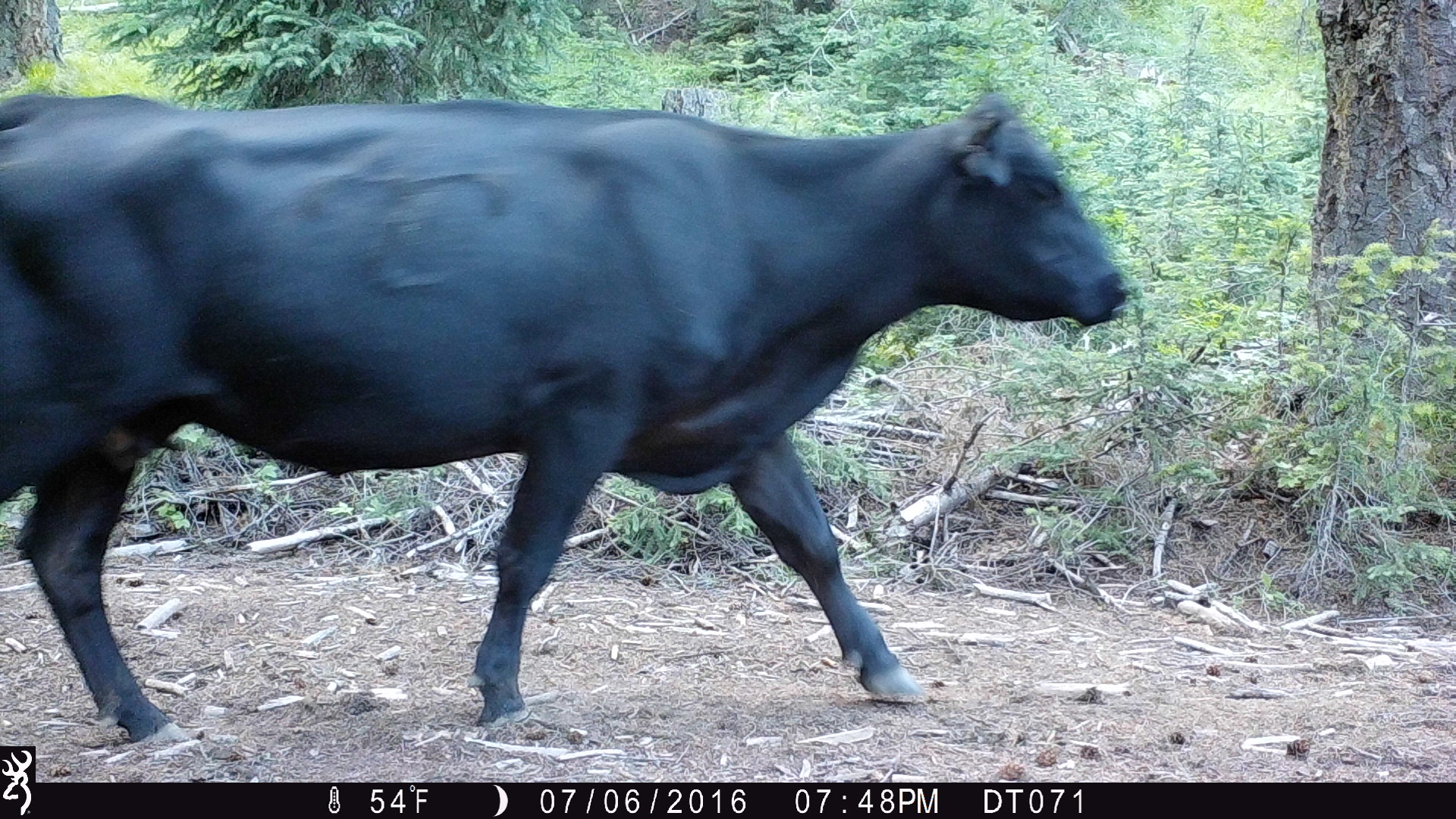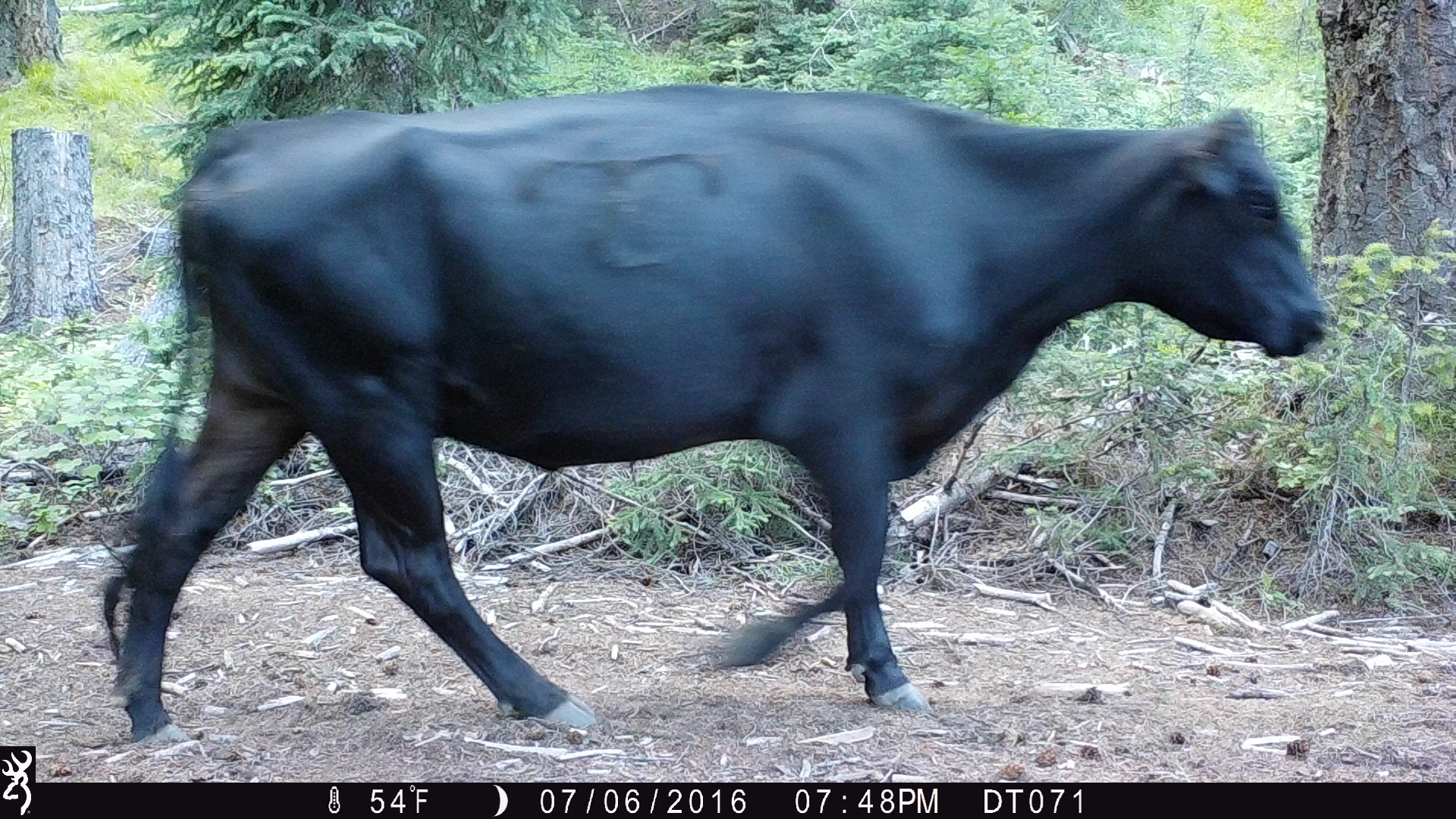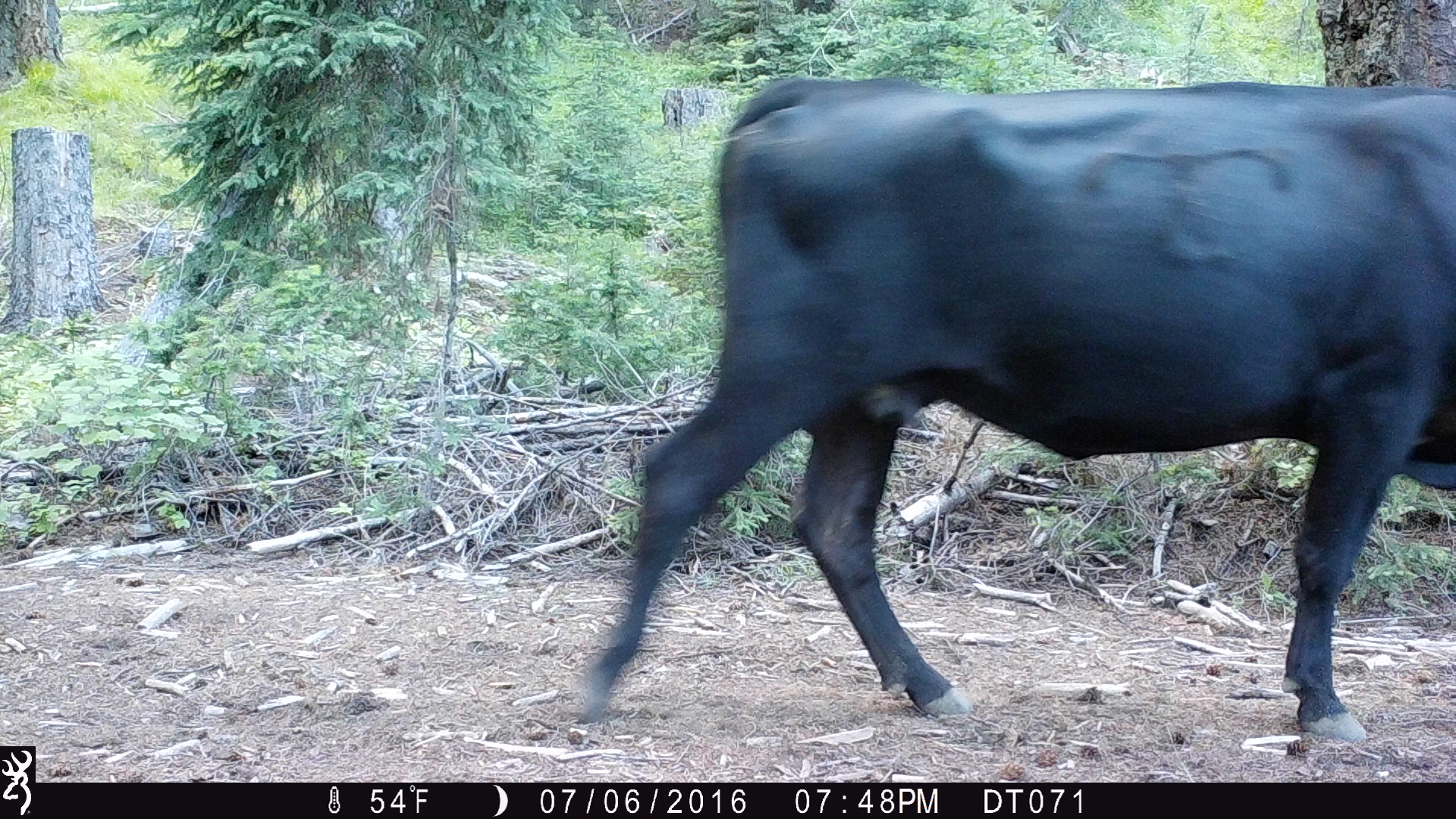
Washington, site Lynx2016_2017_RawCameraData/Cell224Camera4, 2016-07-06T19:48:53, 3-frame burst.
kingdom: Animalia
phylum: Chordata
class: Mammalia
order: Artiodactyla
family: Bovidae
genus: Bos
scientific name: Bos taurus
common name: domestic cattle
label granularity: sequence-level